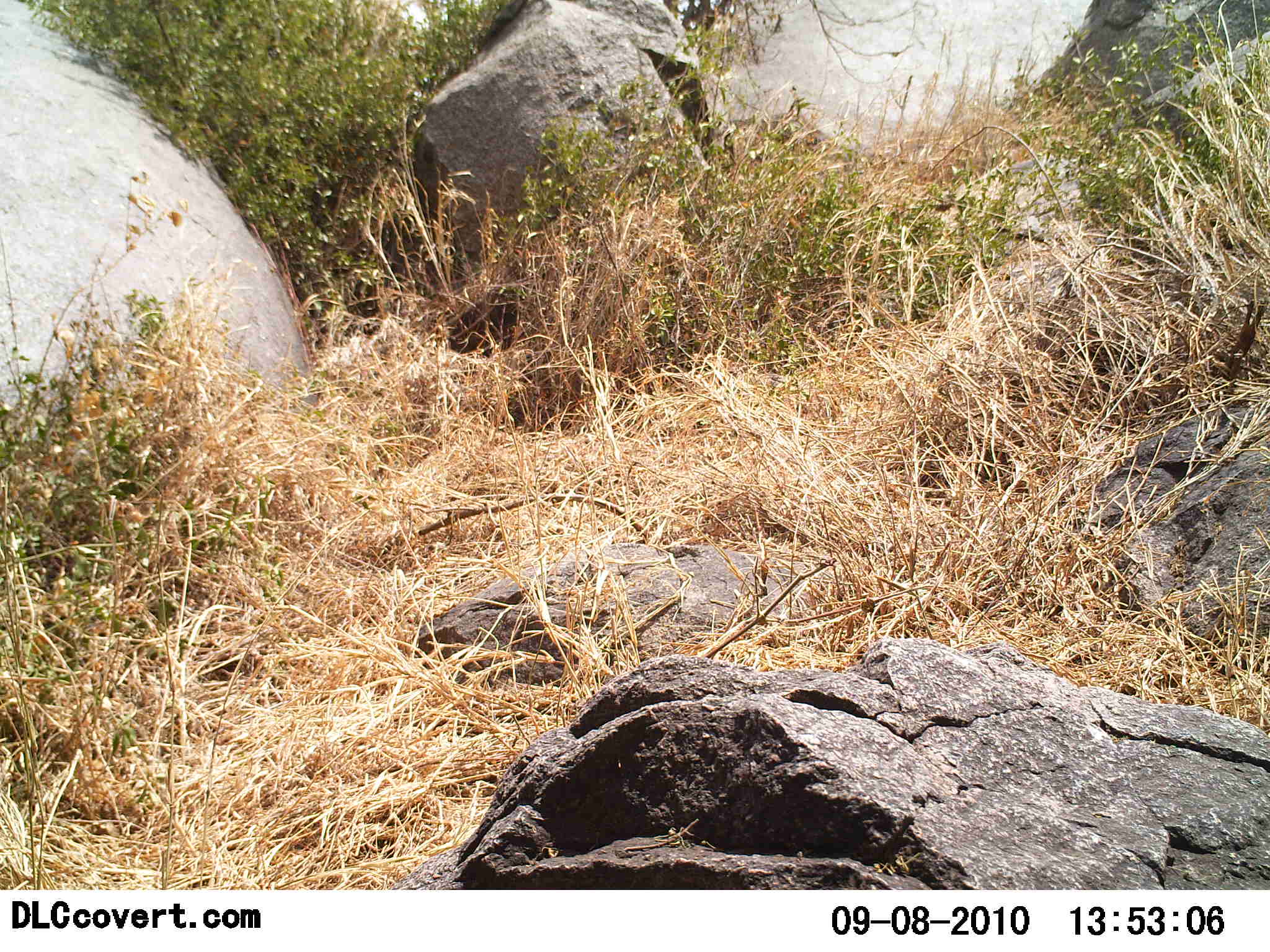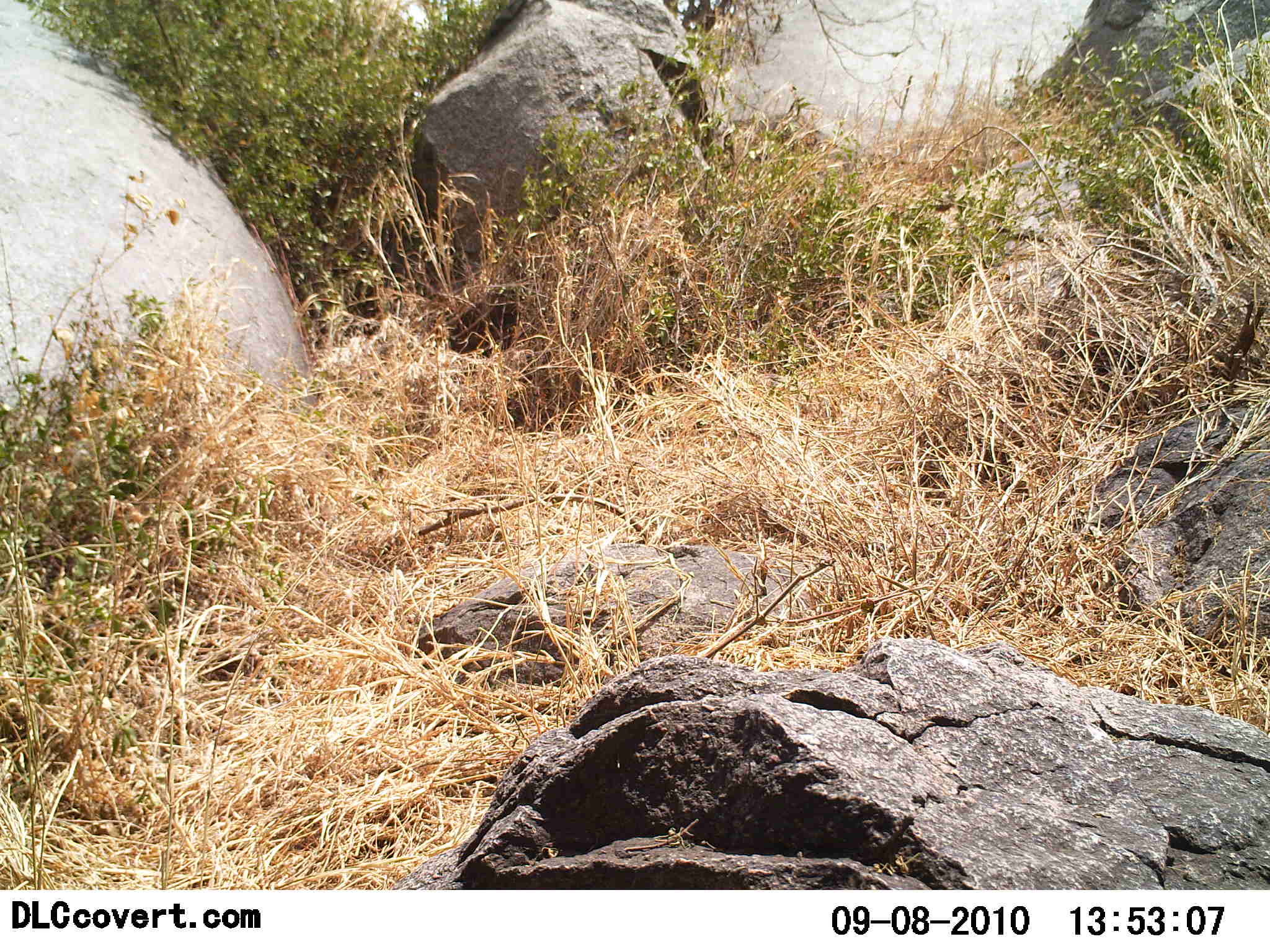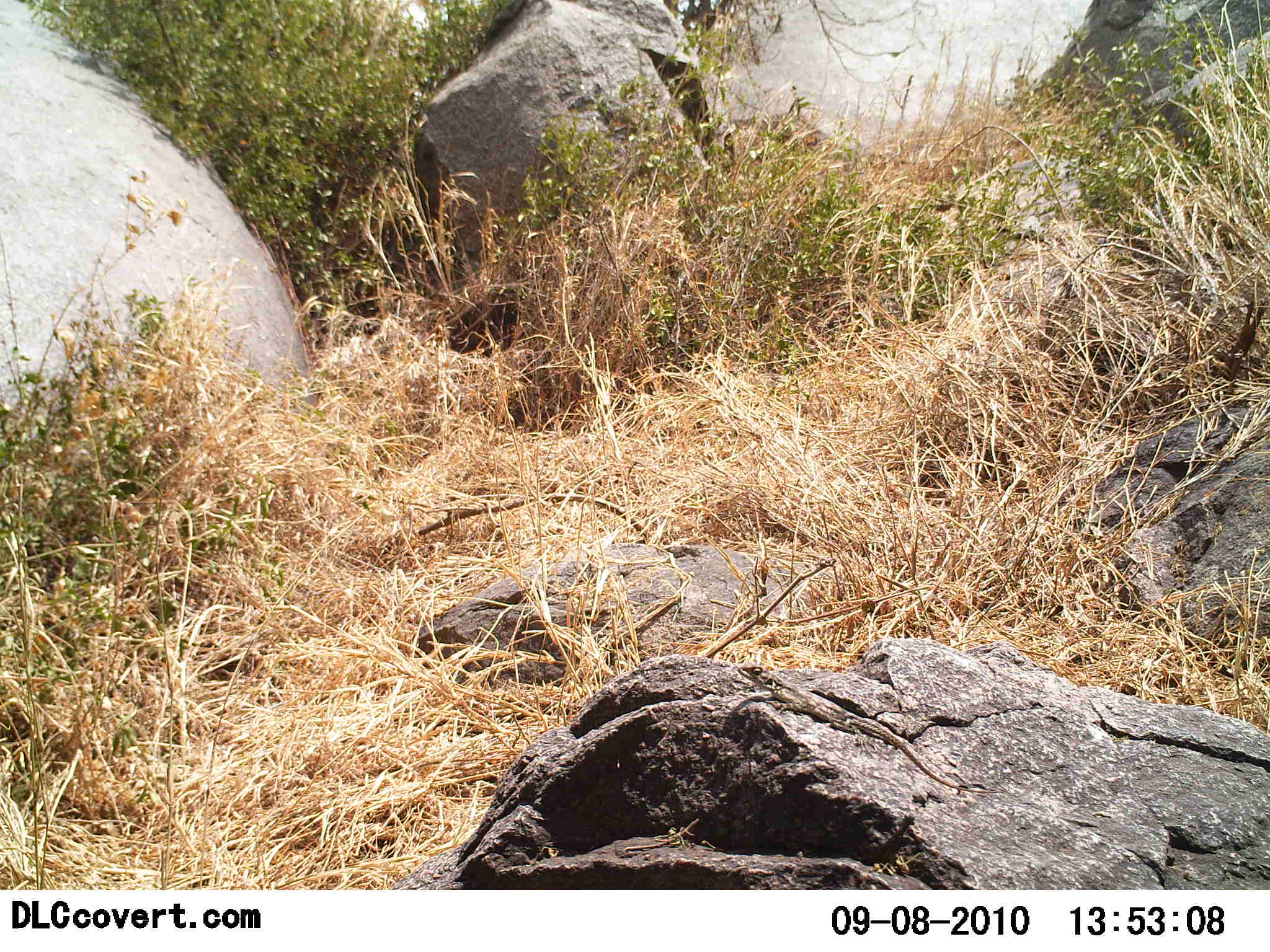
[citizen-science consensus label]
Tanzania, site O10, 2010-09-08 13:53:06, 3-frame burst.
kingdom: Animalia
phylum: Chordata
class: Reptilia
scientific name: Reptilia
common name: reptiles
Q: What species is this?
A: Reptiles (Reptilia).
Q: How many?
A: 1.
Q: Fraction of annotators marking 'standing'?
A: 20%.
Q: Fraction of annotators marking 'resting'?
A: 10%.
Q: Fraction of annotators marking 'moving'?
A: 70%.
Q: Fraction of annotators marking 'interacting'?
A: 0%.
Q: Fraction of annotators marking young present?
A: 0%.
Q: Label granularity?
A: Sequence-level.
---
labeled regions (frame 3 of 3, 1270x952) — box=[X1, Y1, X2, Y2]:
animal: box=[735, 664, 1001, 795]